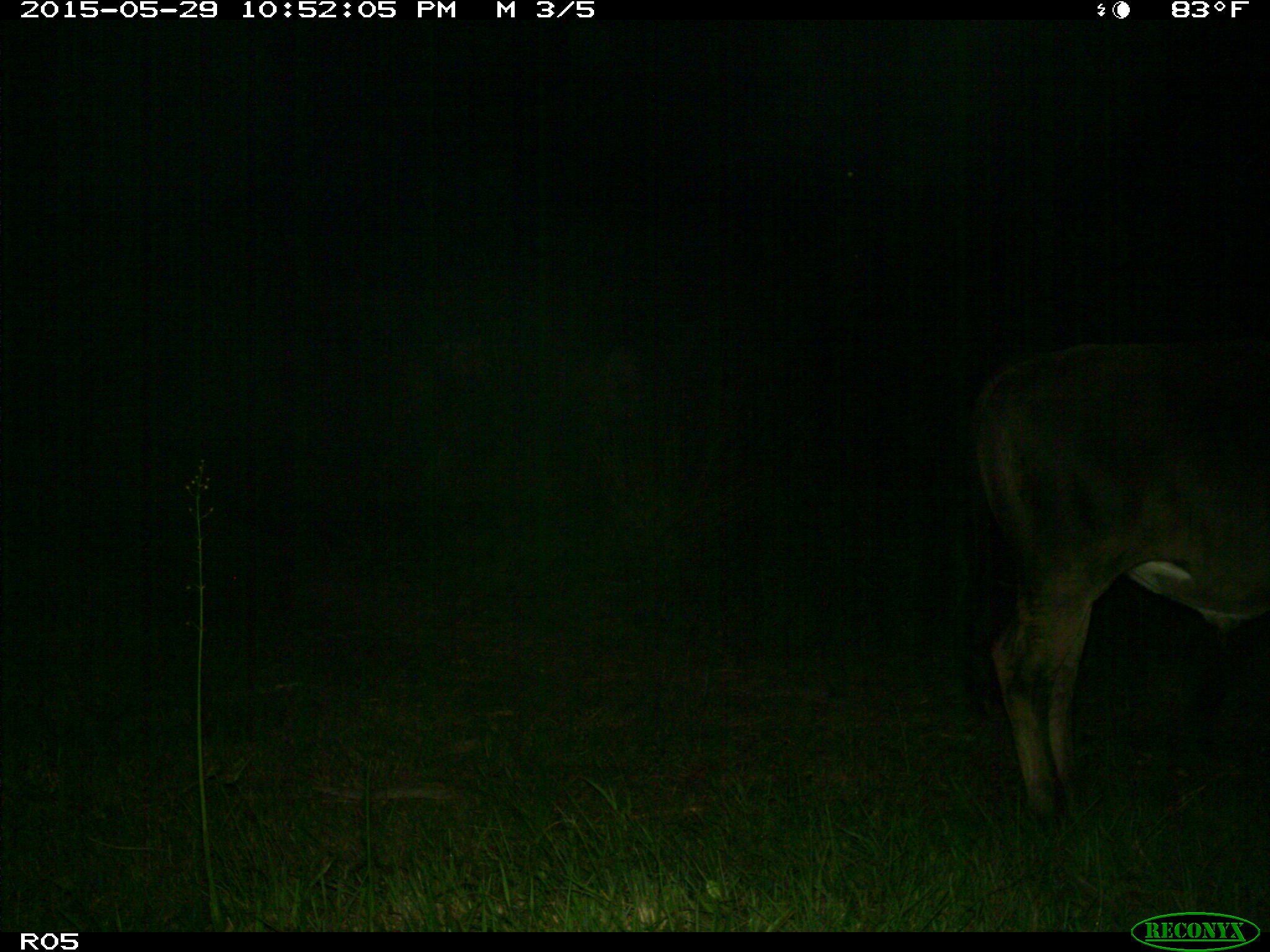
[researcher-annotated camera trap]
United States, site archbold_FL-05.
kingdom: Animalia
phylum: Chordata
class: Mammalia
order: Artiodactyla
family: Bovidae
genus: Bos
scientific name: Bos taurus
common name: domestic cow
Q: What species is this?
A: Bos taurus (domestic cow).